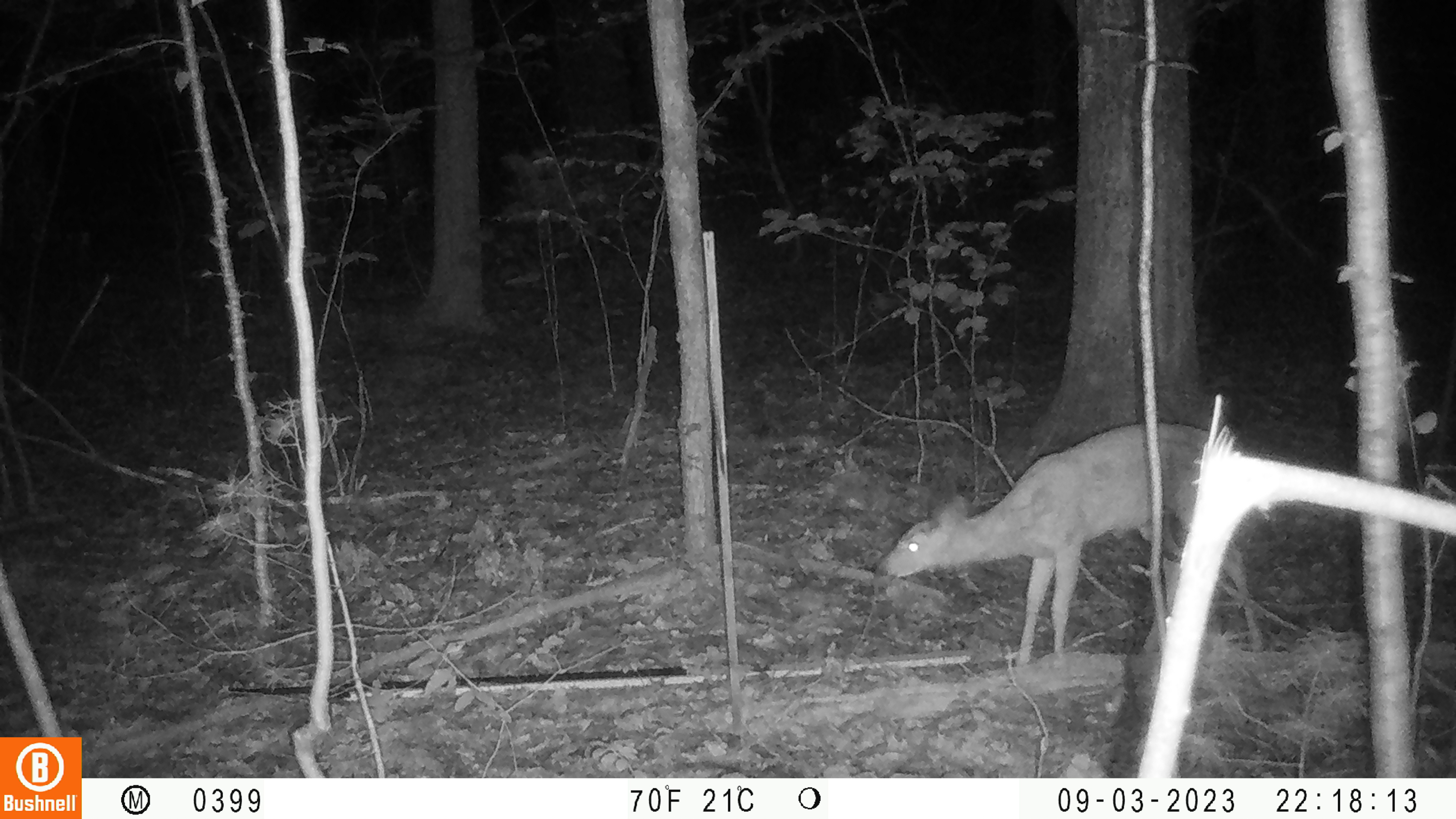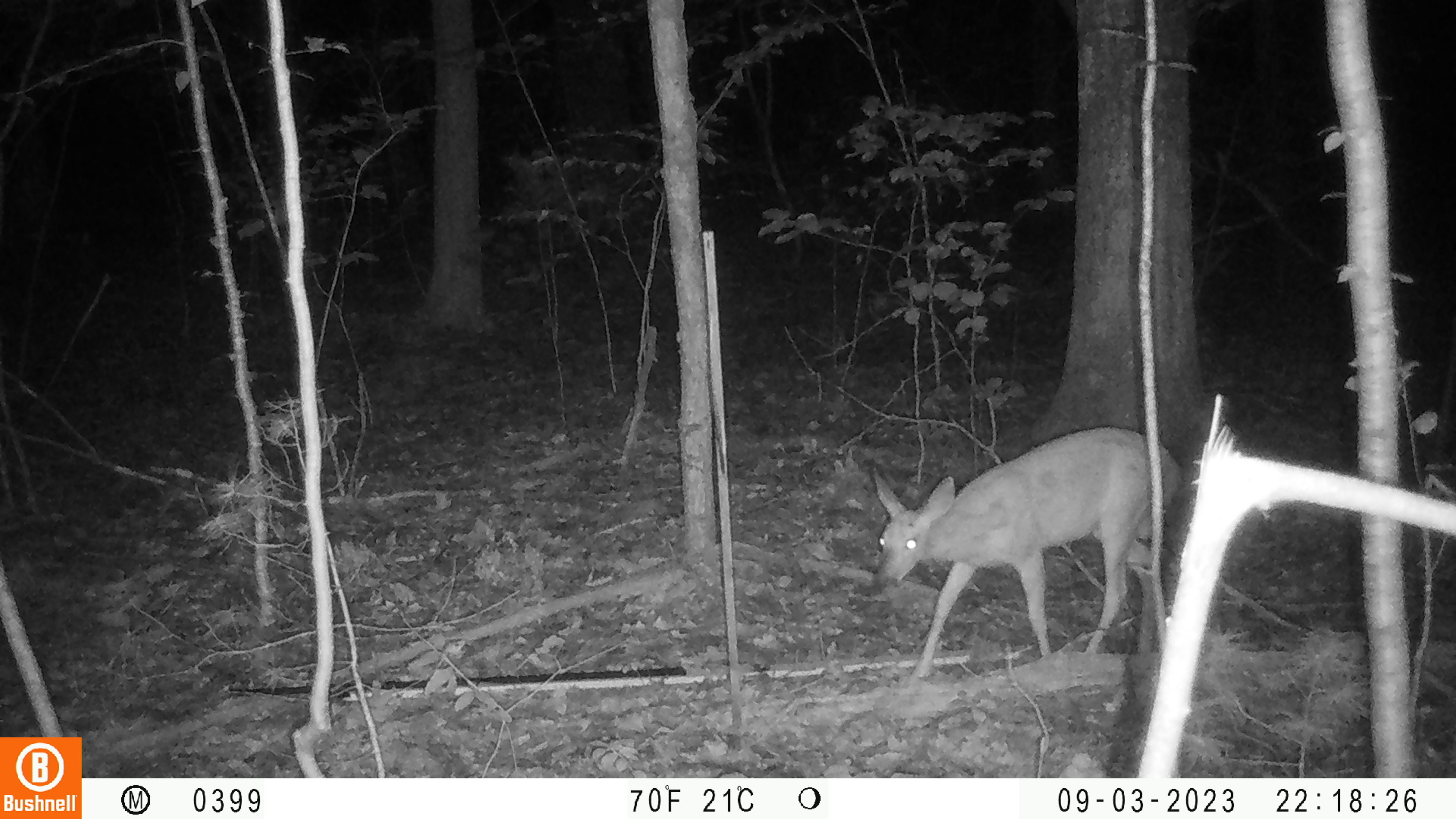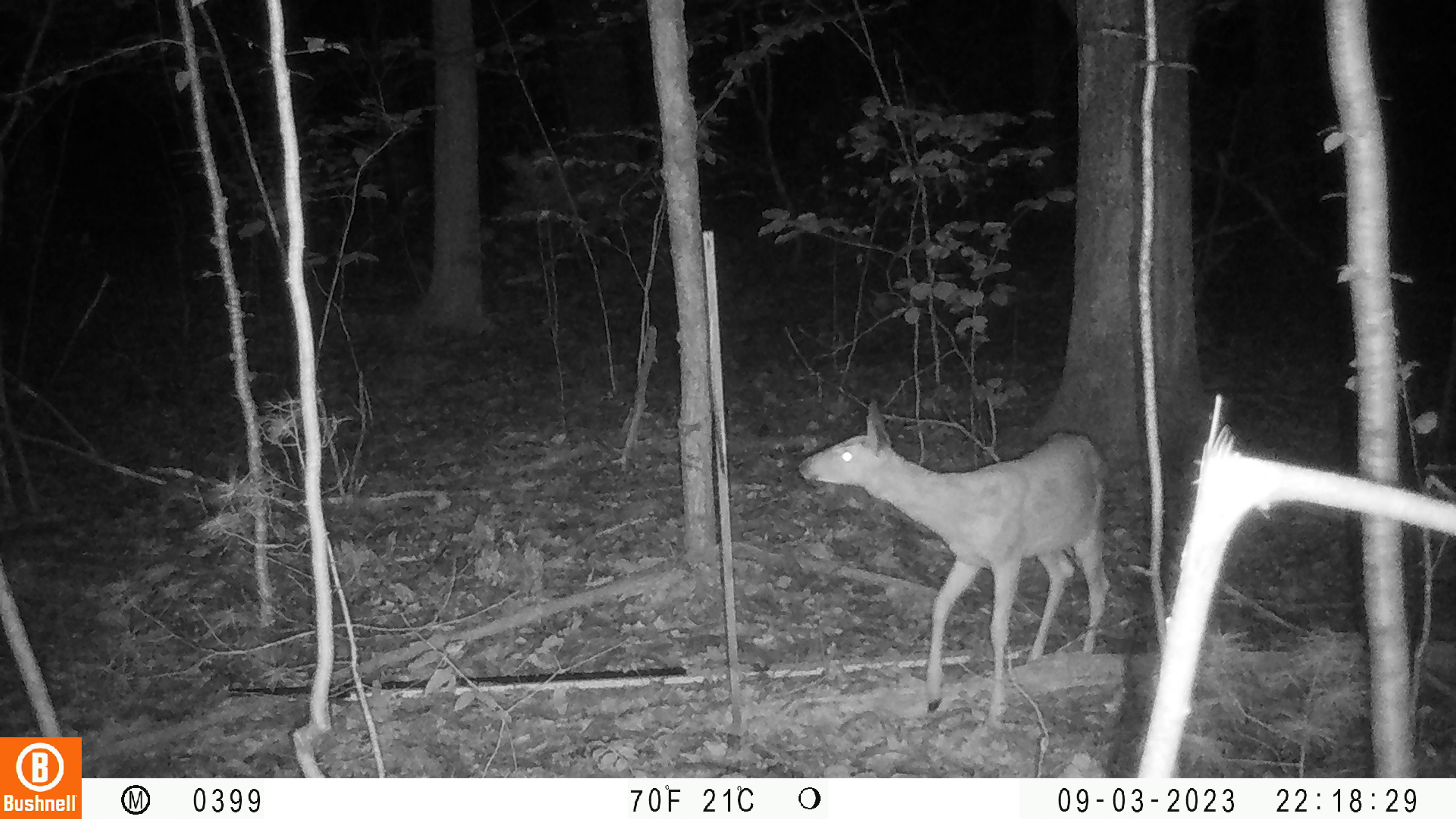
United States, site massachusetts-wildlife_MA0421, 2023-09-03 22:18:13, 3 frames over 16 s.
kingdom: Animalia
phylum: Chordata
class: Mammalia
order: Artiodactyla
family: Cervidae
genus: Odocoileus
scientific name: Odocoileus virginianus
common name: white-tailed deer